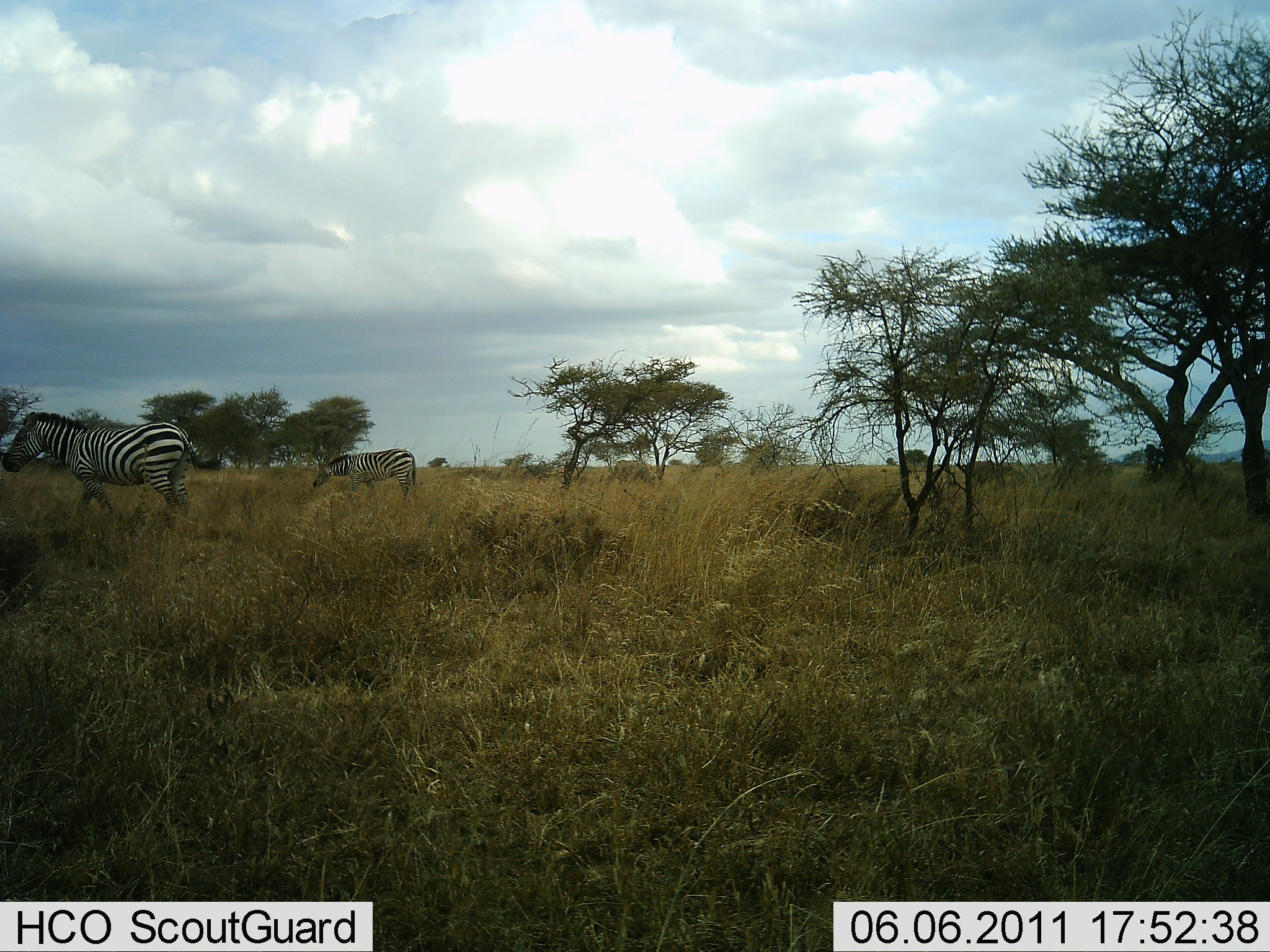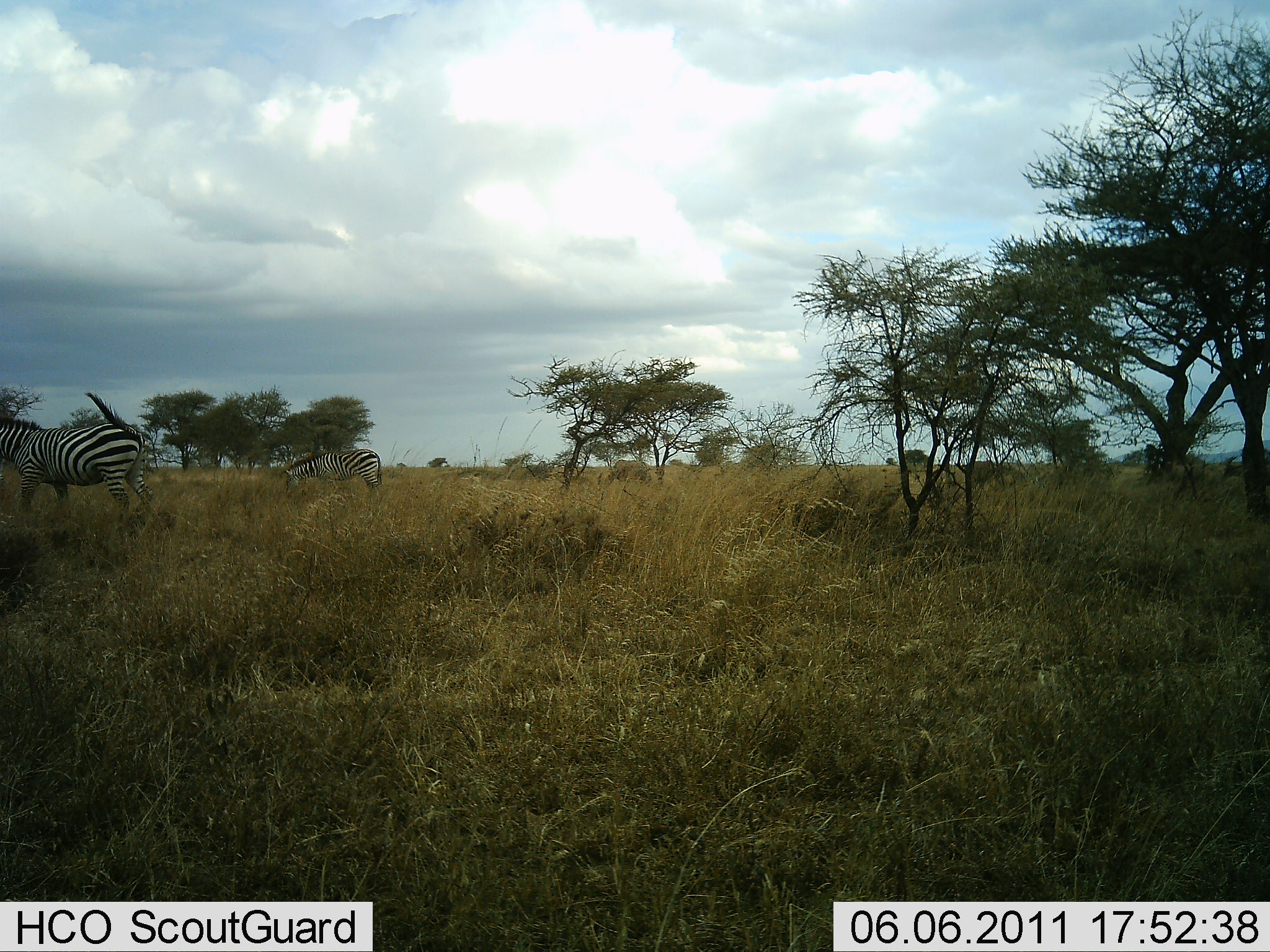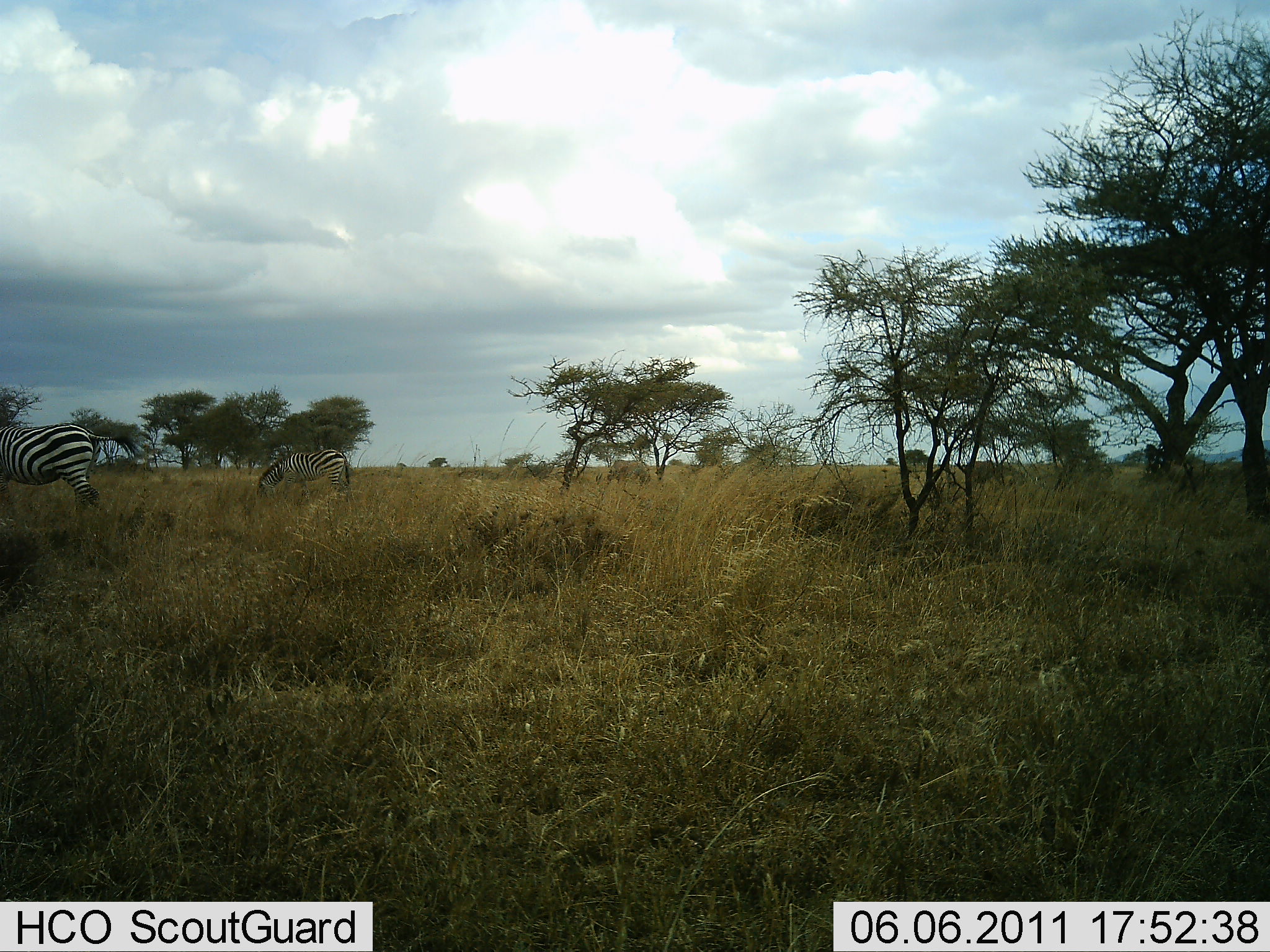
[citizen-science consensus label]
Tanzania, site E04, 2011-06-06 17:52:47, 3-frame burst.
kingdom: Animalia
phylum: Chordata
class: Mammalia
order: Perissodactyla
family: Equidae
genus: Equus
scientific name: Equus quagga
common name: plains zebra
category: zebra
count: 2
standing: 25%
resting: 0%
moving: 58%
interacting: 0%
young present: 0%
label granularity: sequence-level